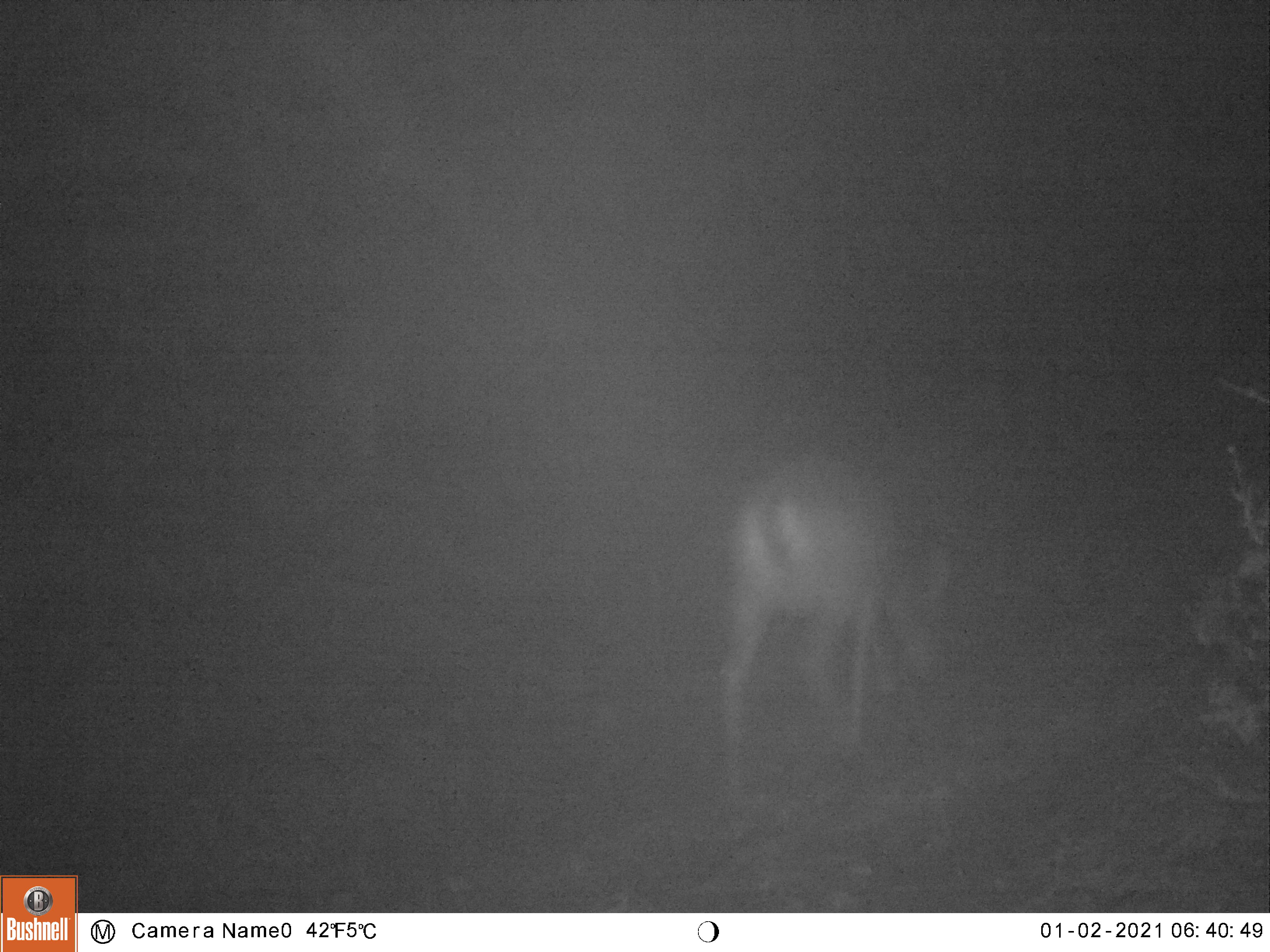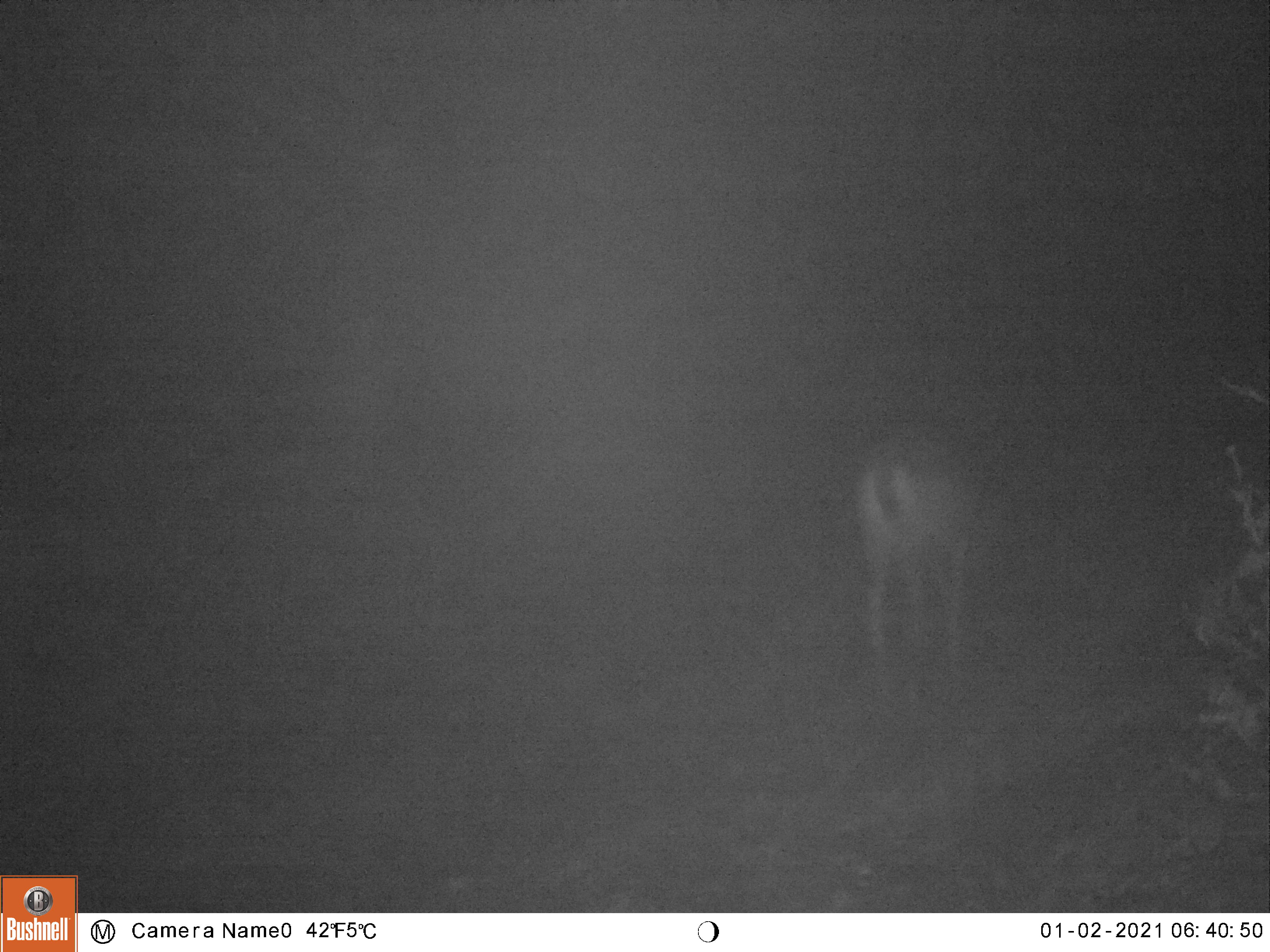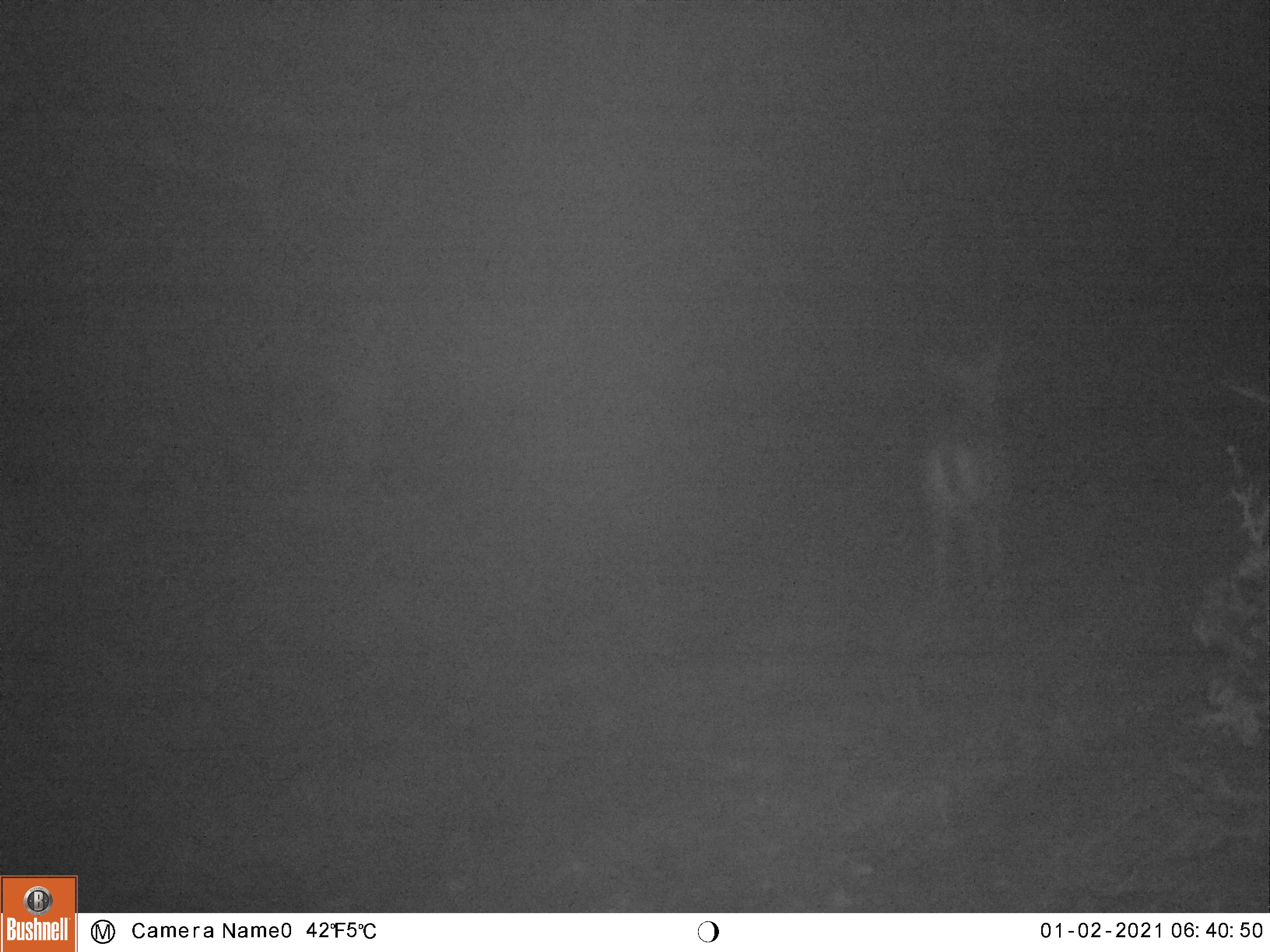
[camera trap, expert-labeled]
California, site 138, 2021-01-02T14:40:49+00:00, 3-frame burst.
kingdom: Animalia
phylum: Chordata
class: Mammalia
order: Artiodactyla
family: Cervidae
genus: Odocoileus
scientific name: Odocoileus hemionus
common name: mule deer